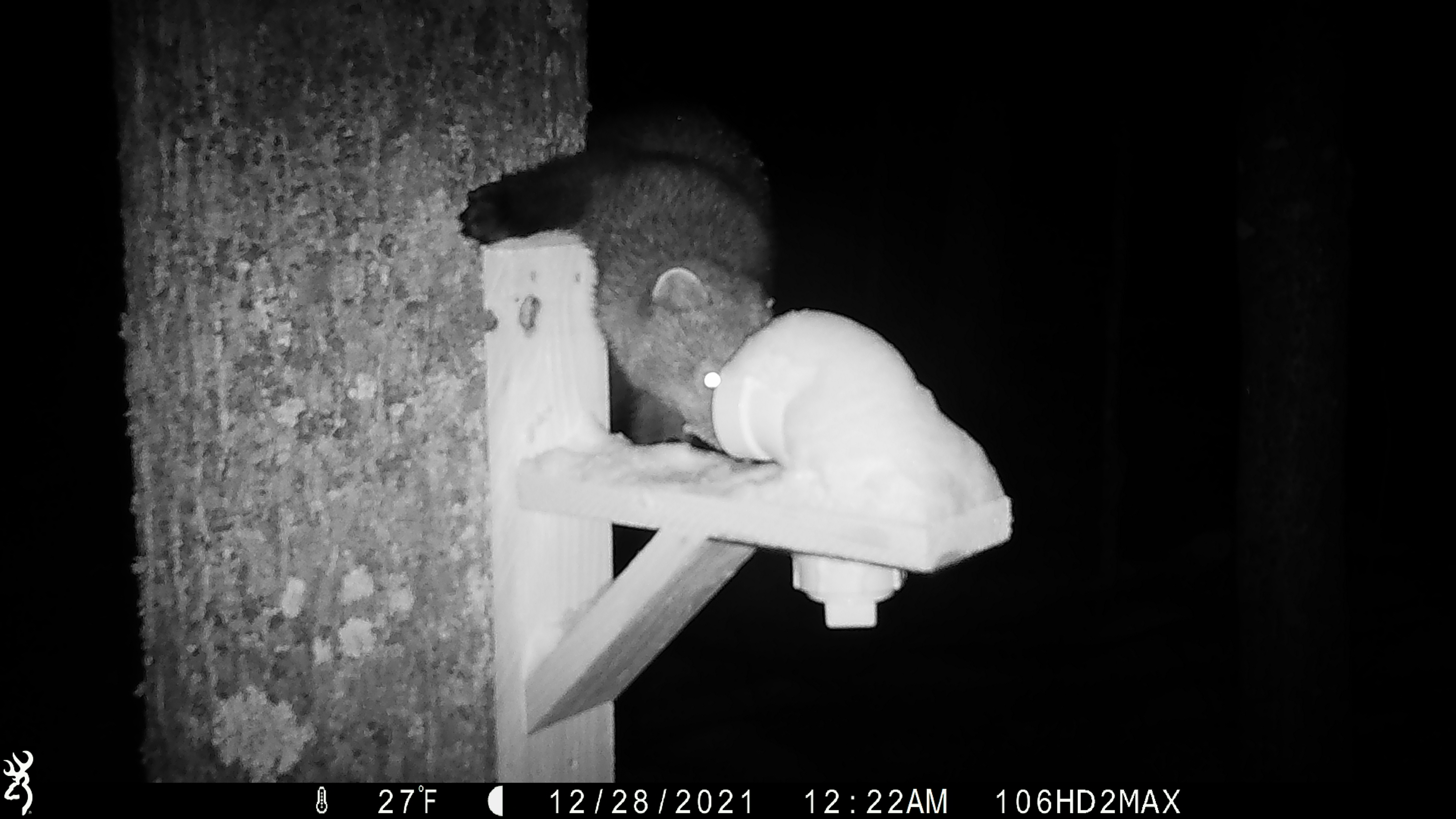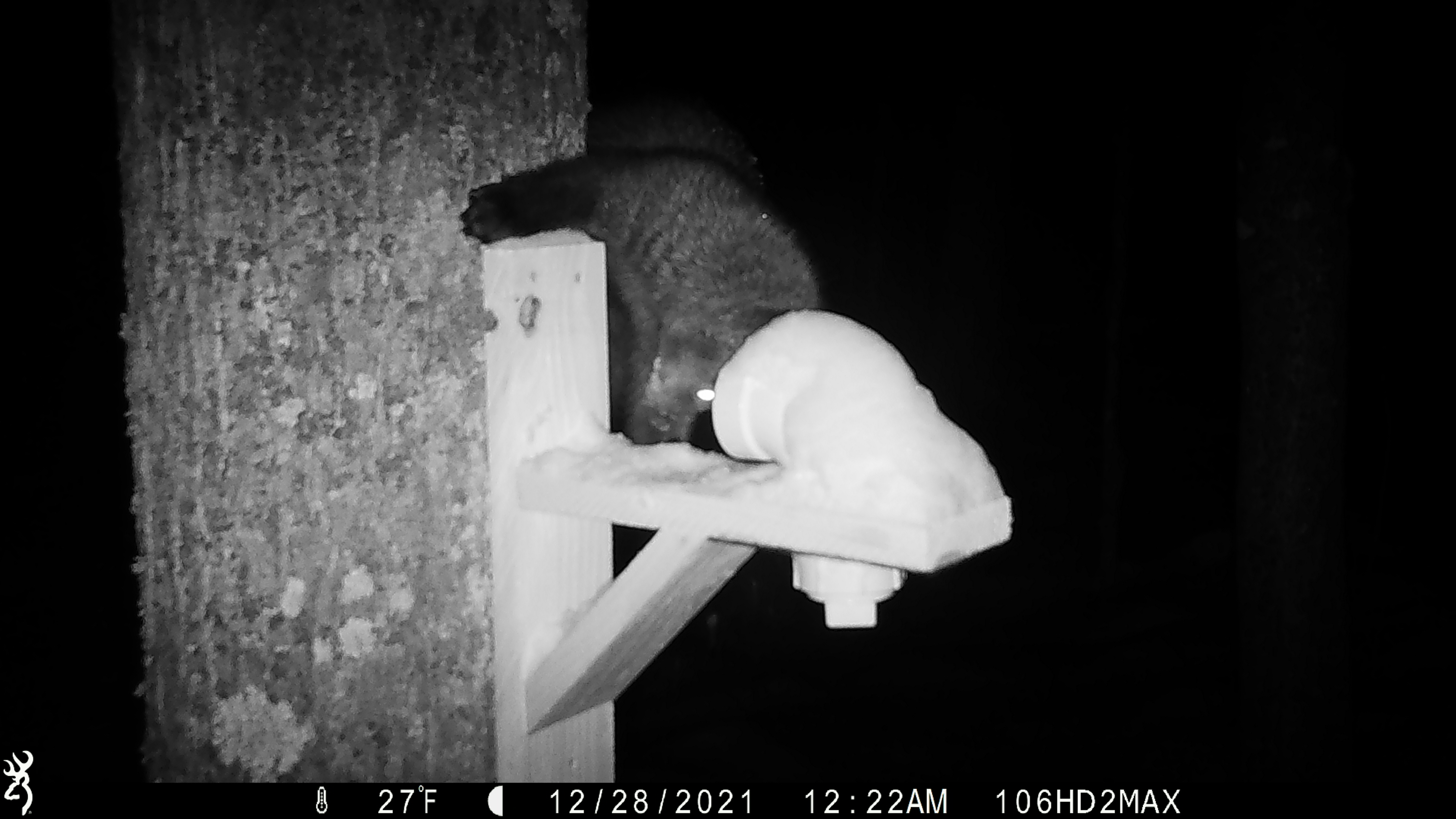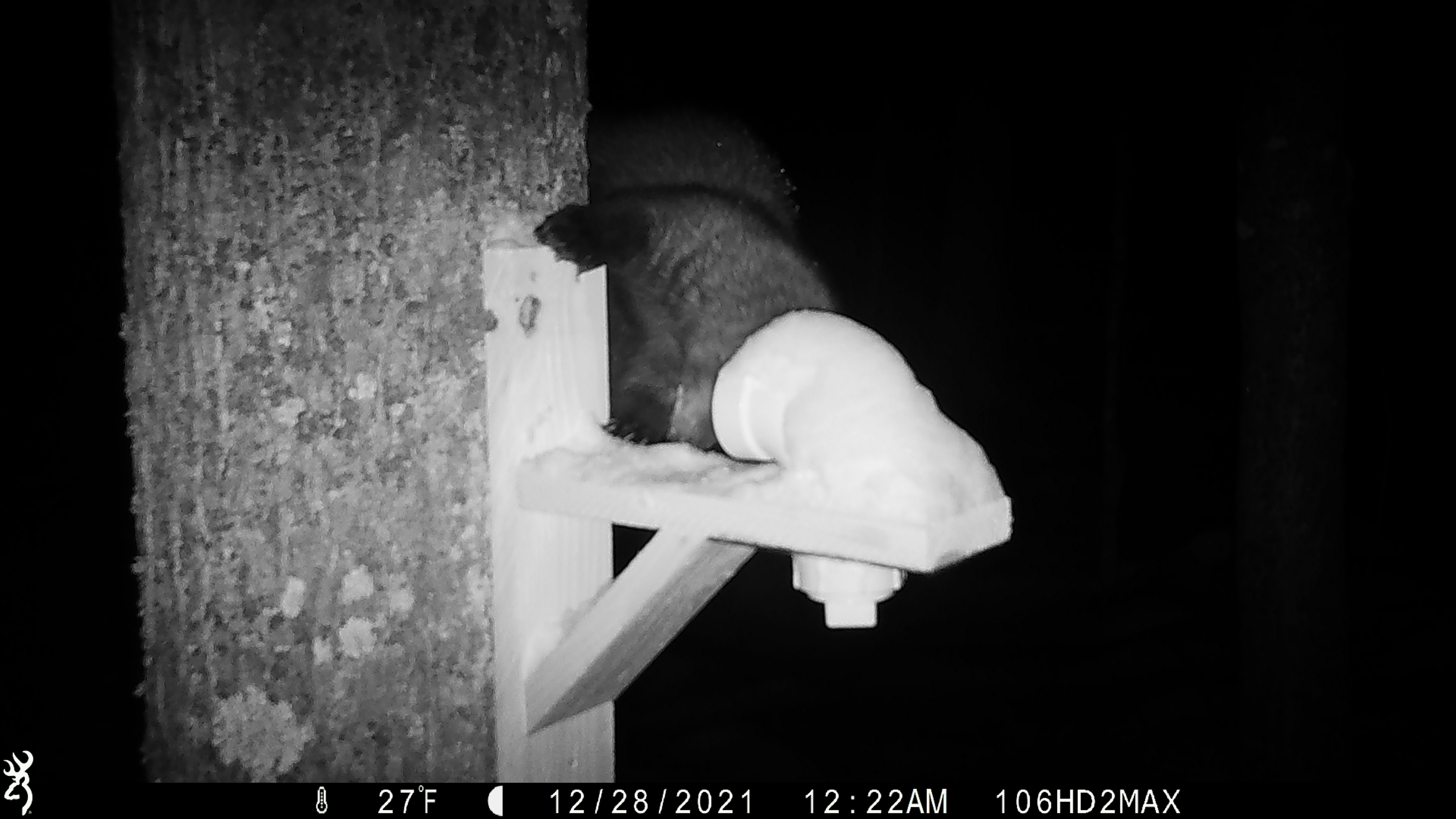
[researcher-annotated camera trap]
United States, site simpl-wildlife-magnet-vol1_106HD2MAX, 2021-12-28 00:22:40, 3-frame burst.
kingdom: Animalia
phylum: Chordata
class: Mammalia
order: Carnivora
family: Mustelidae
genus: Pekania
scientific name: Pekania pennanti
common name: fisher